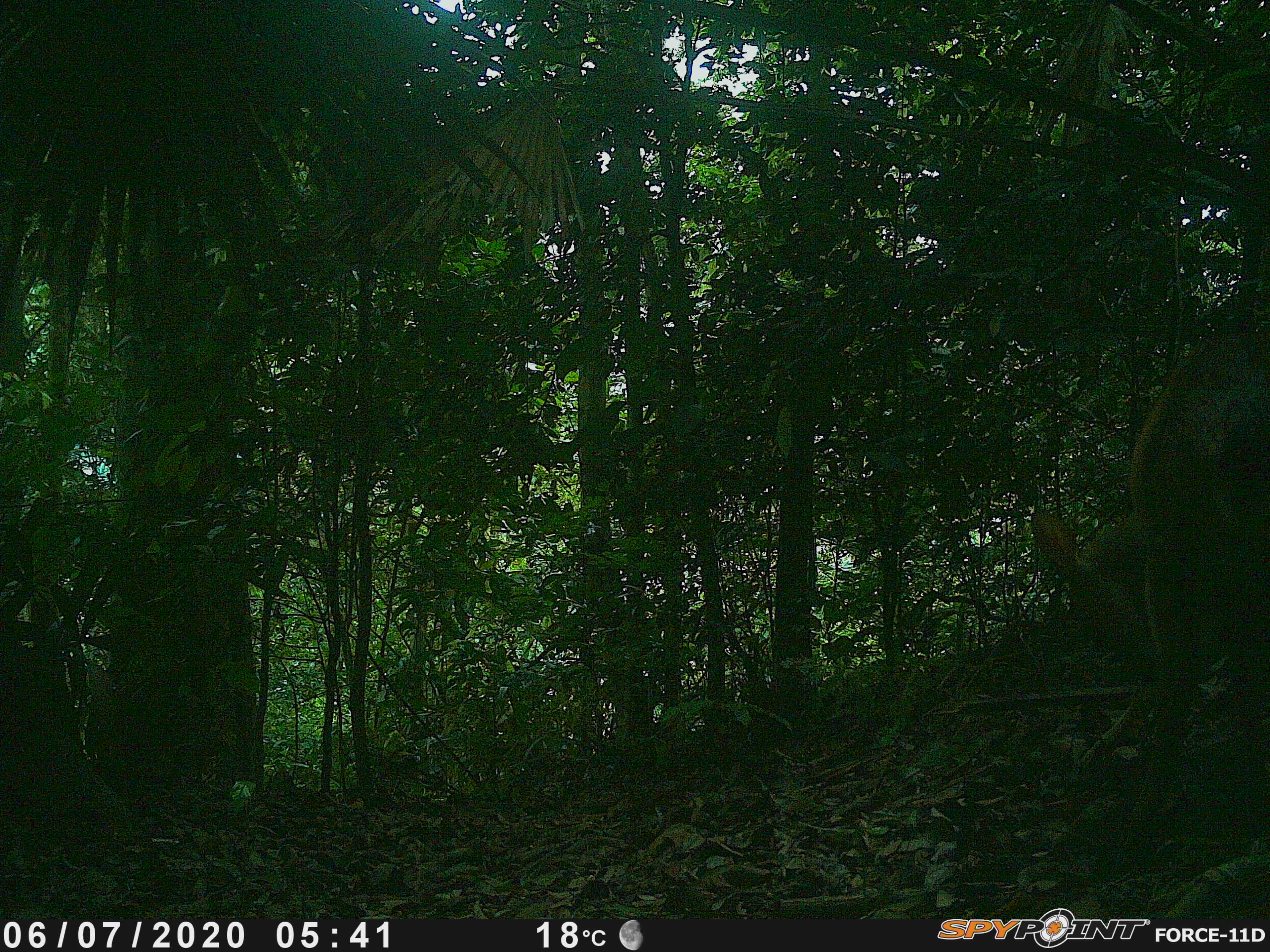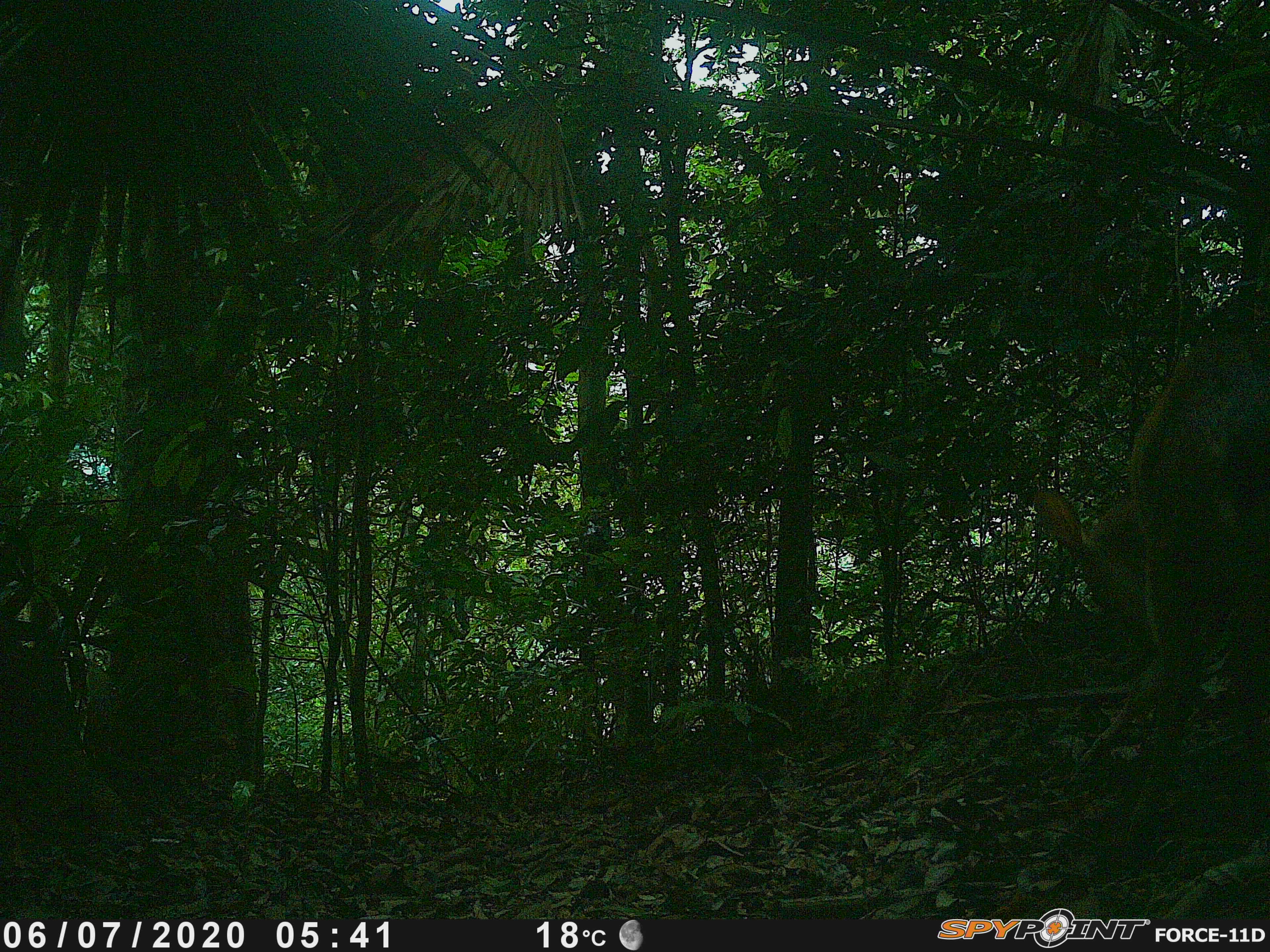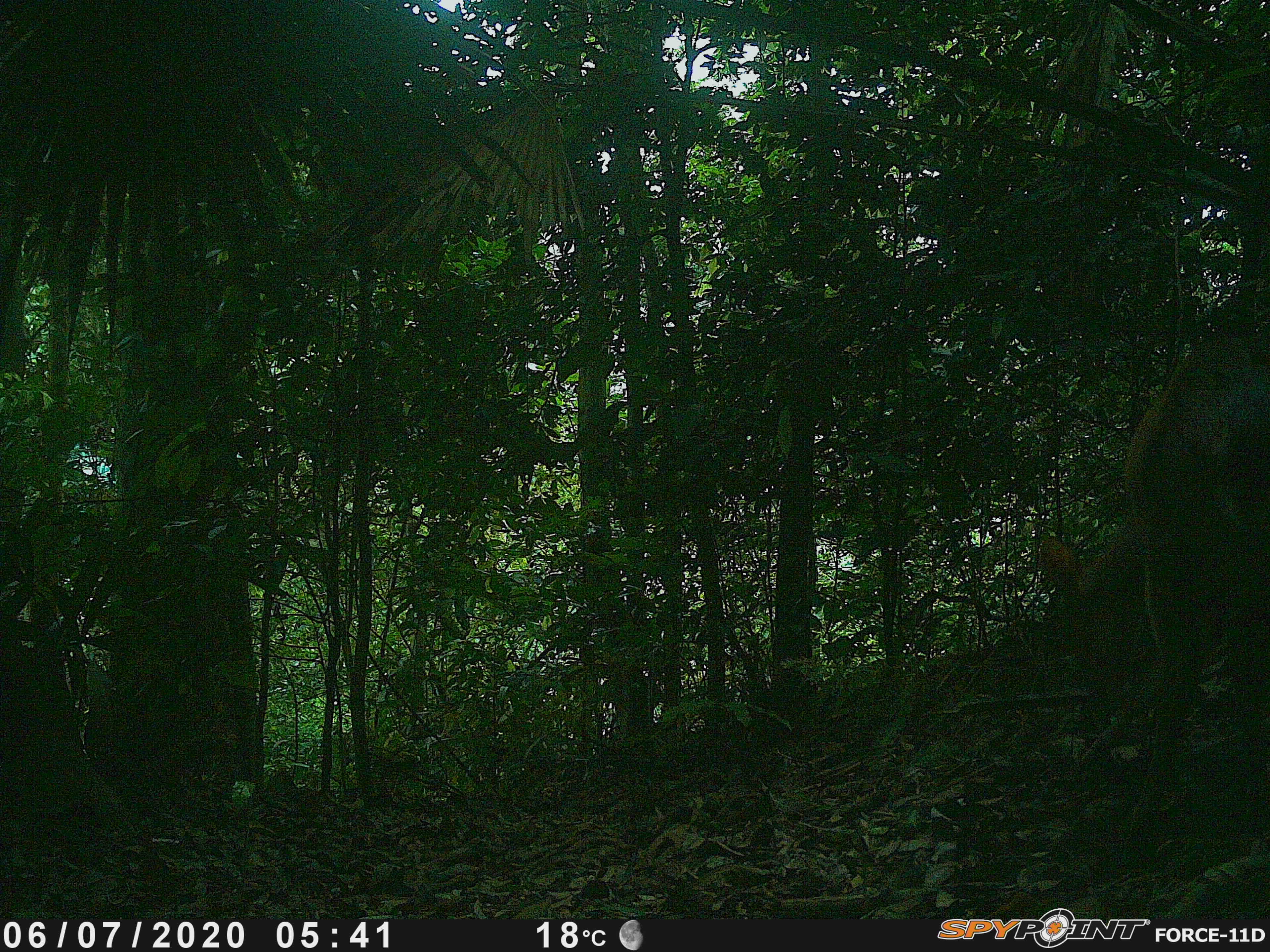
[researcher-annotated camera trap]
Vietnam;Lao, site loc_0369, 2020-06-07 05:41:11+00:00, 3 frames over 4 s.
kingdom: Animalia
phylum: Chordata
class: Mammalia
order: Artiodactyla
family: Cervidae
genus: Muntiacus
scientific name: Muntiacus vuquangensis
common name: large-antlered muntjac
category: large antlered muntjac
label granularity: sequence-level